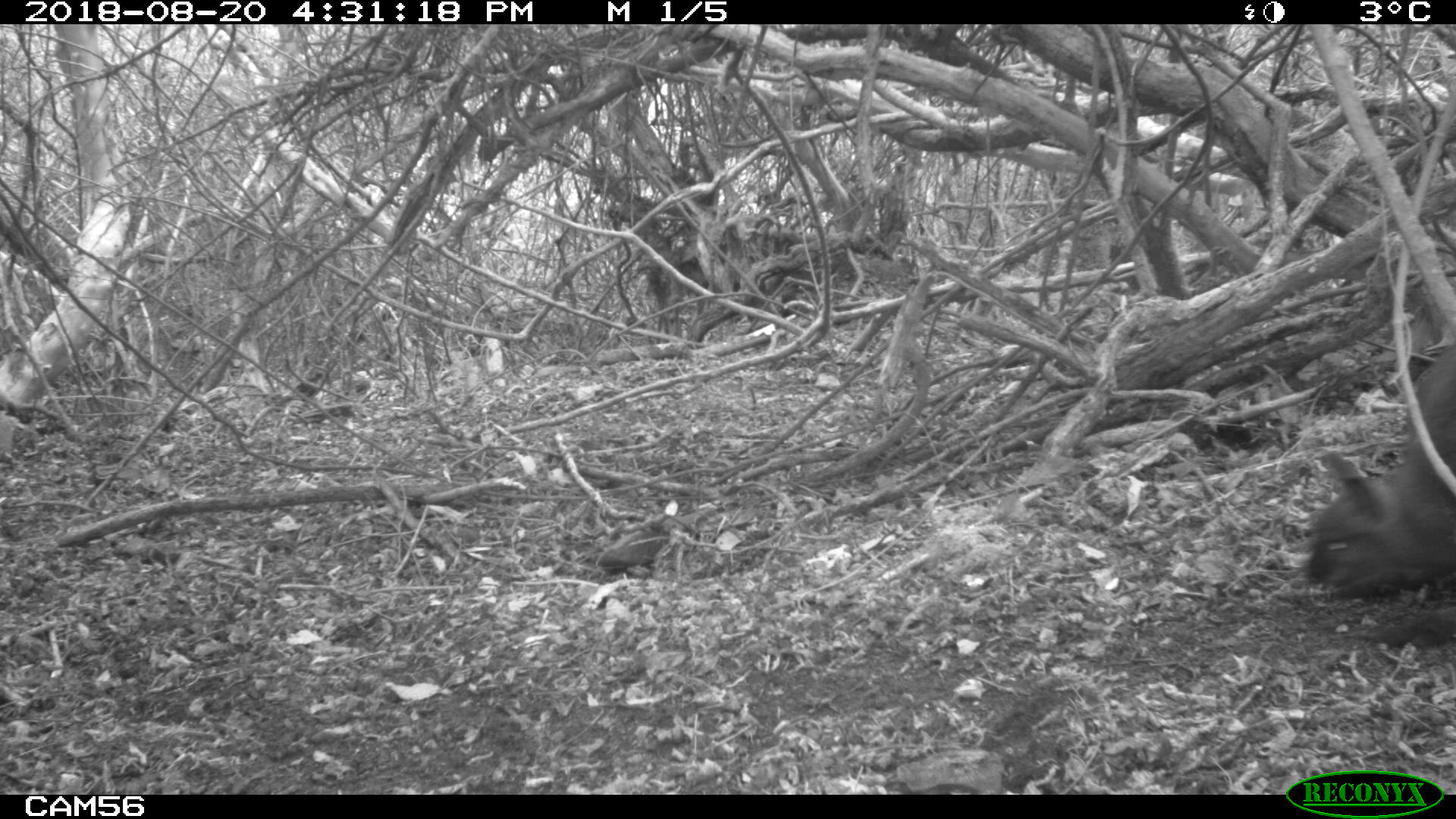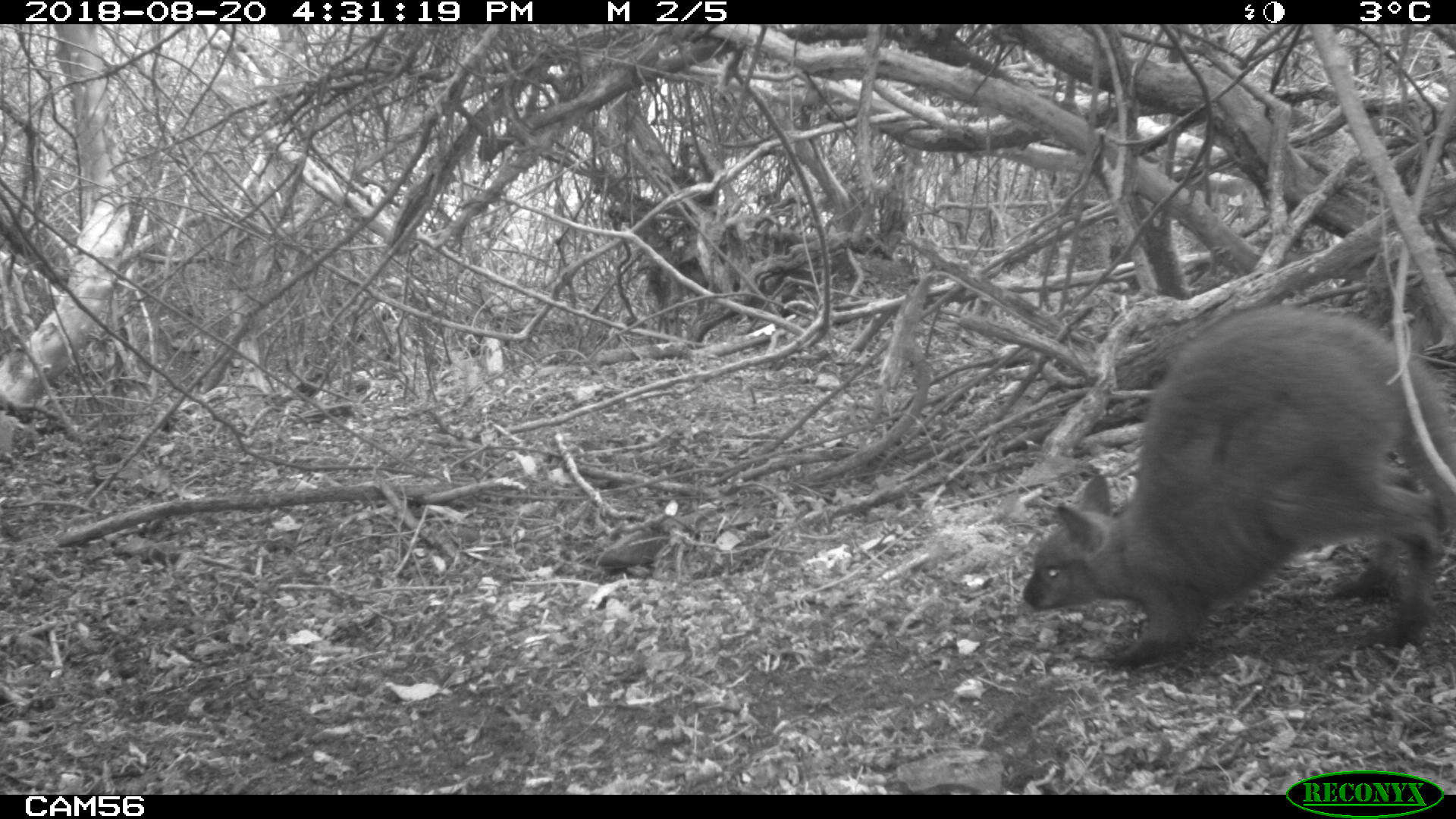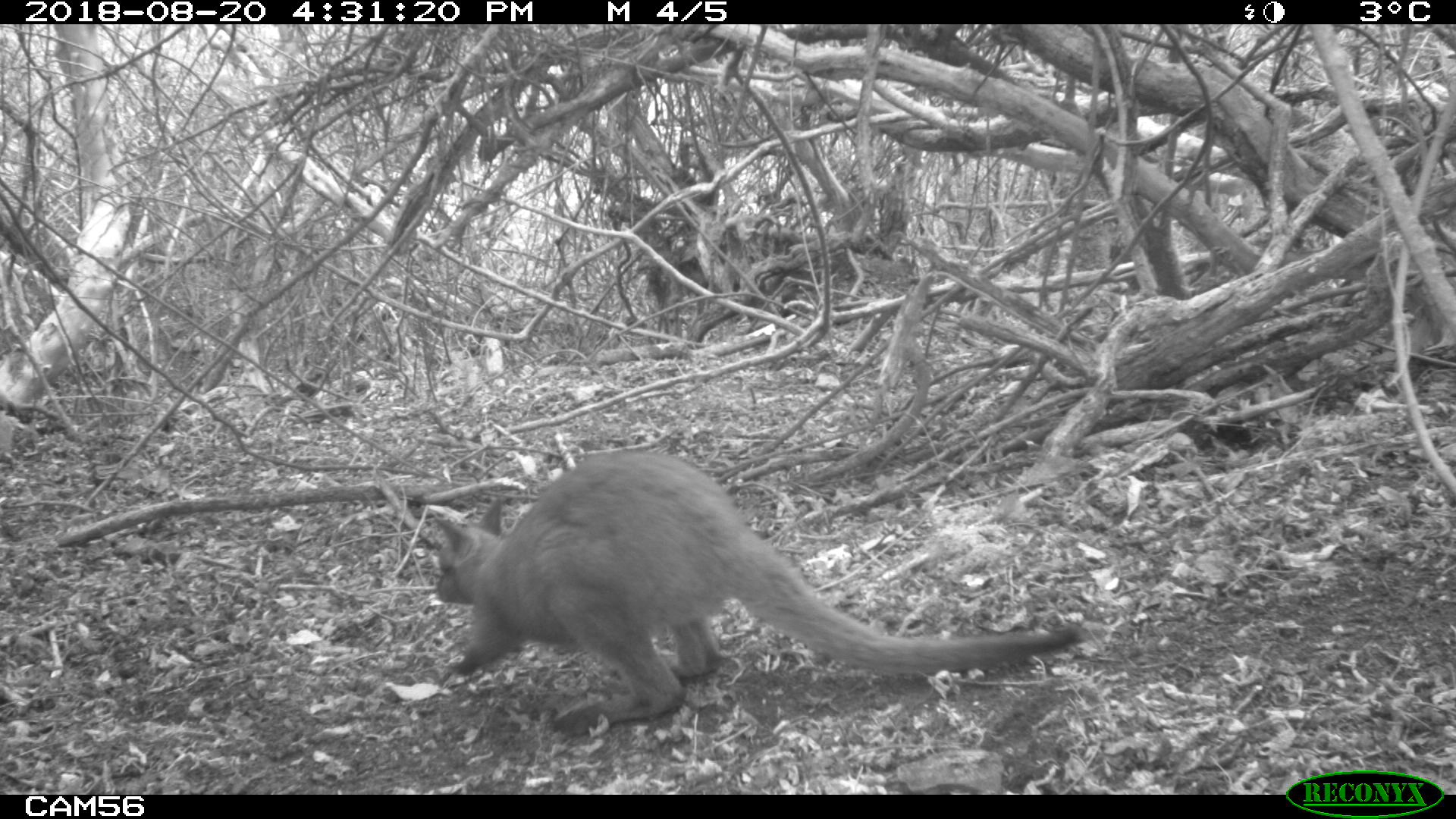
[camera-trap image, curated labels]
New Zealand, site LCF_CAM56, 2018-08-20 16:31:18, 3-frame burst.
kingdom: Animalia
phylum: Chordata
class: Mammalia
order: Diprotodontia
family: Macropodidae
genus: Notamacropus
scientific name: Notamacropus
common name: wallaby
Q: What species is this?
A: Wallaby (Notamacropus).